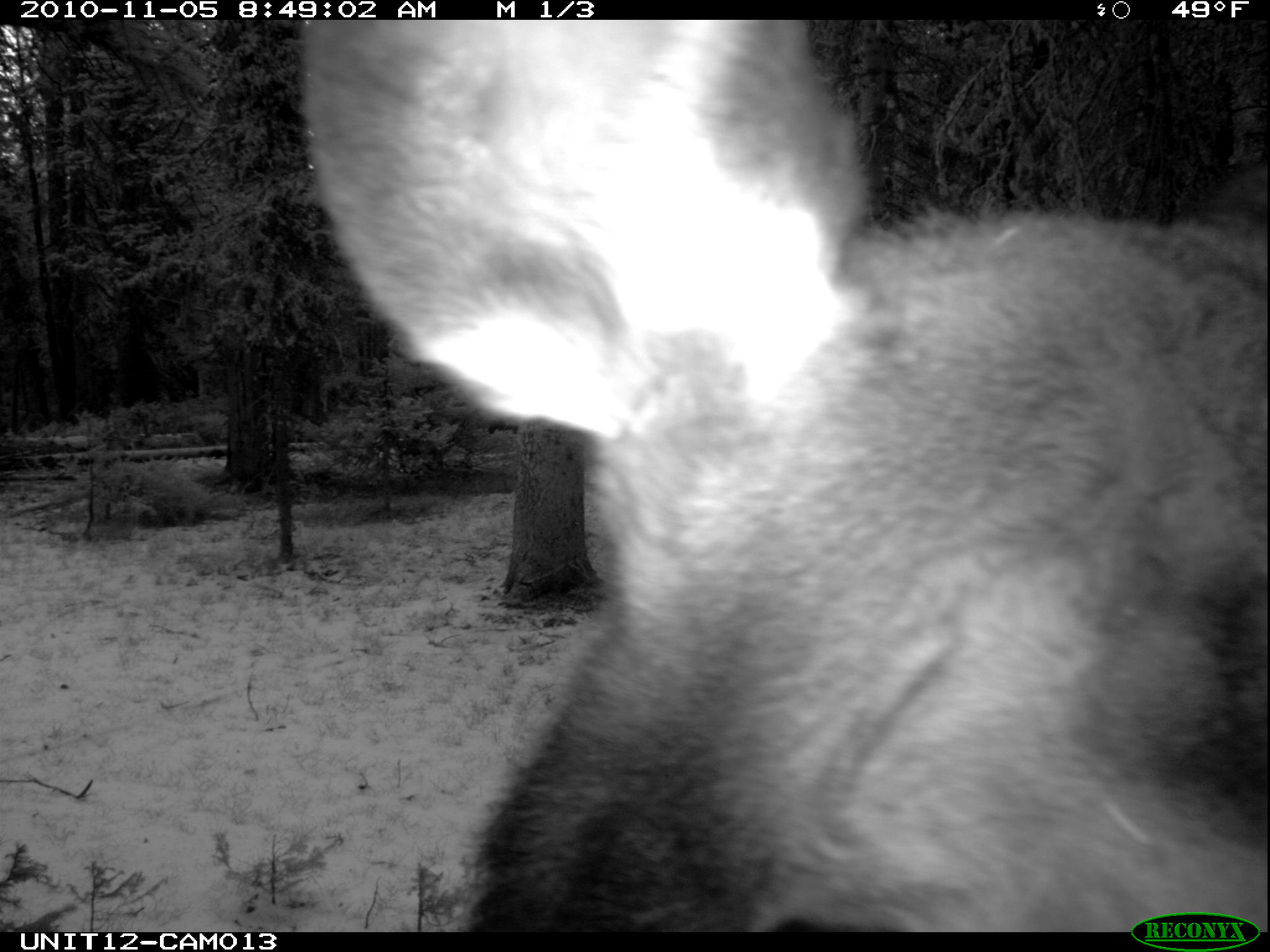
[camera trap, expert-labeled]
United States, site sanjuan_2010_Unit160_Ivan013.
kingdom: Animalia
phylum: Chordata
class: Mammalia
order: Artiodactyla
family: Cervidae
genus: Alces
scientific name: Alces alces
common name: moose